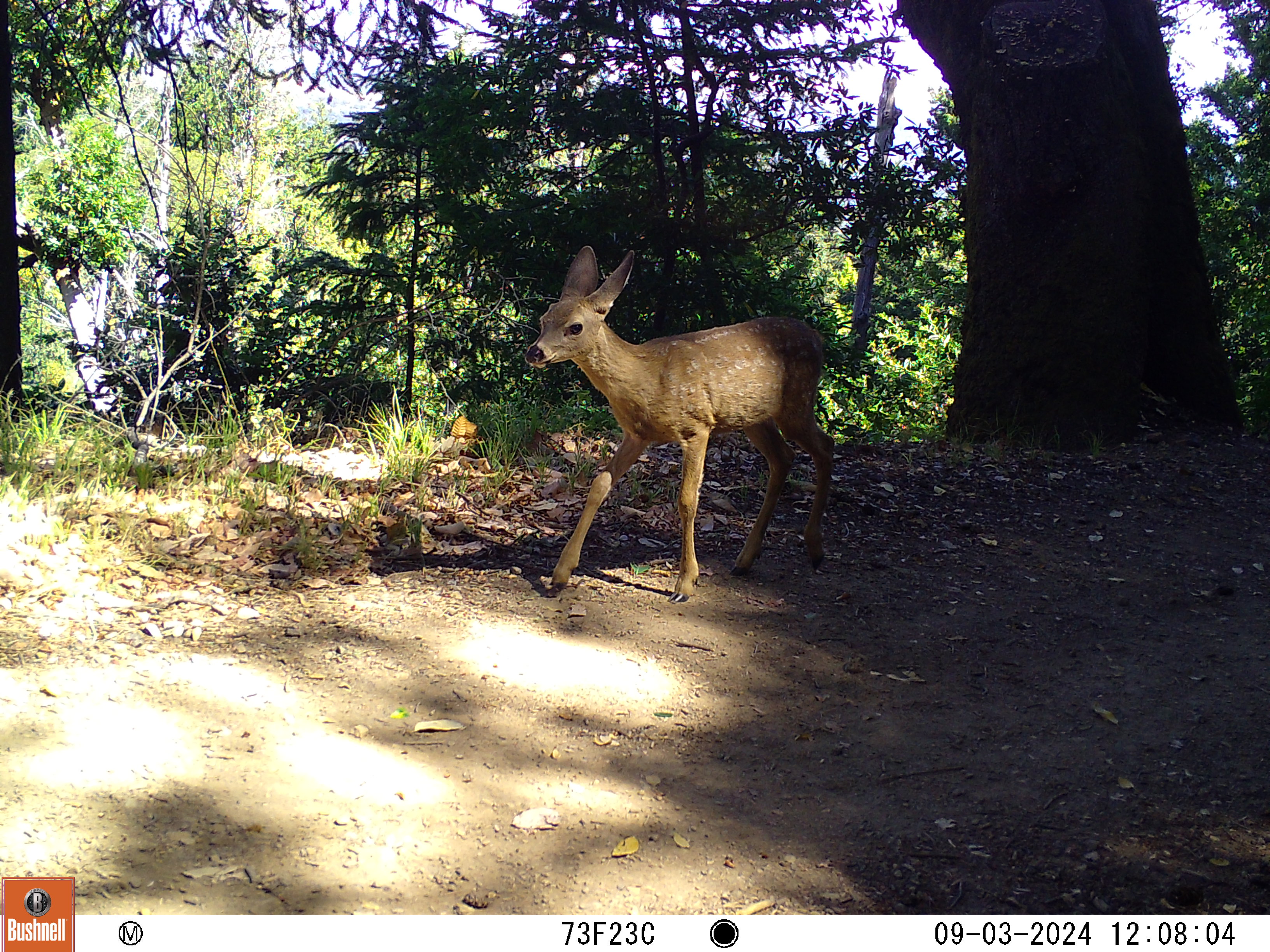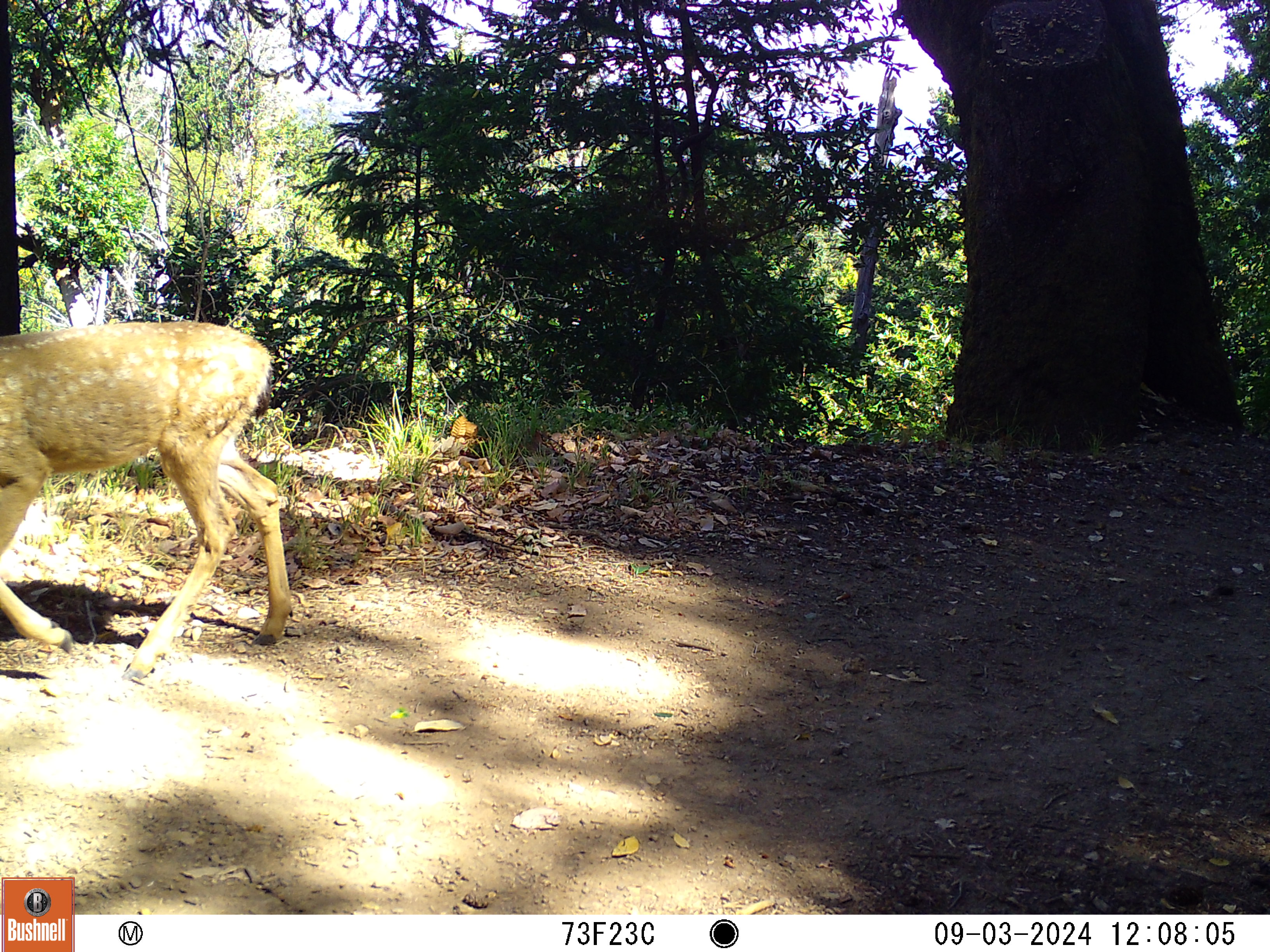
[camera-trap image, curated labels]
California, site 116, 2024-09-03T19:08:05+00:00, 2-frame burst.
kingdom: Animalia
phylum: Chordata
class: Mammalia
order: Artiodactyla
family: Cervidae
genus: Odocoileus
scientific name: Odocoileus hemionus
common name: mule deer